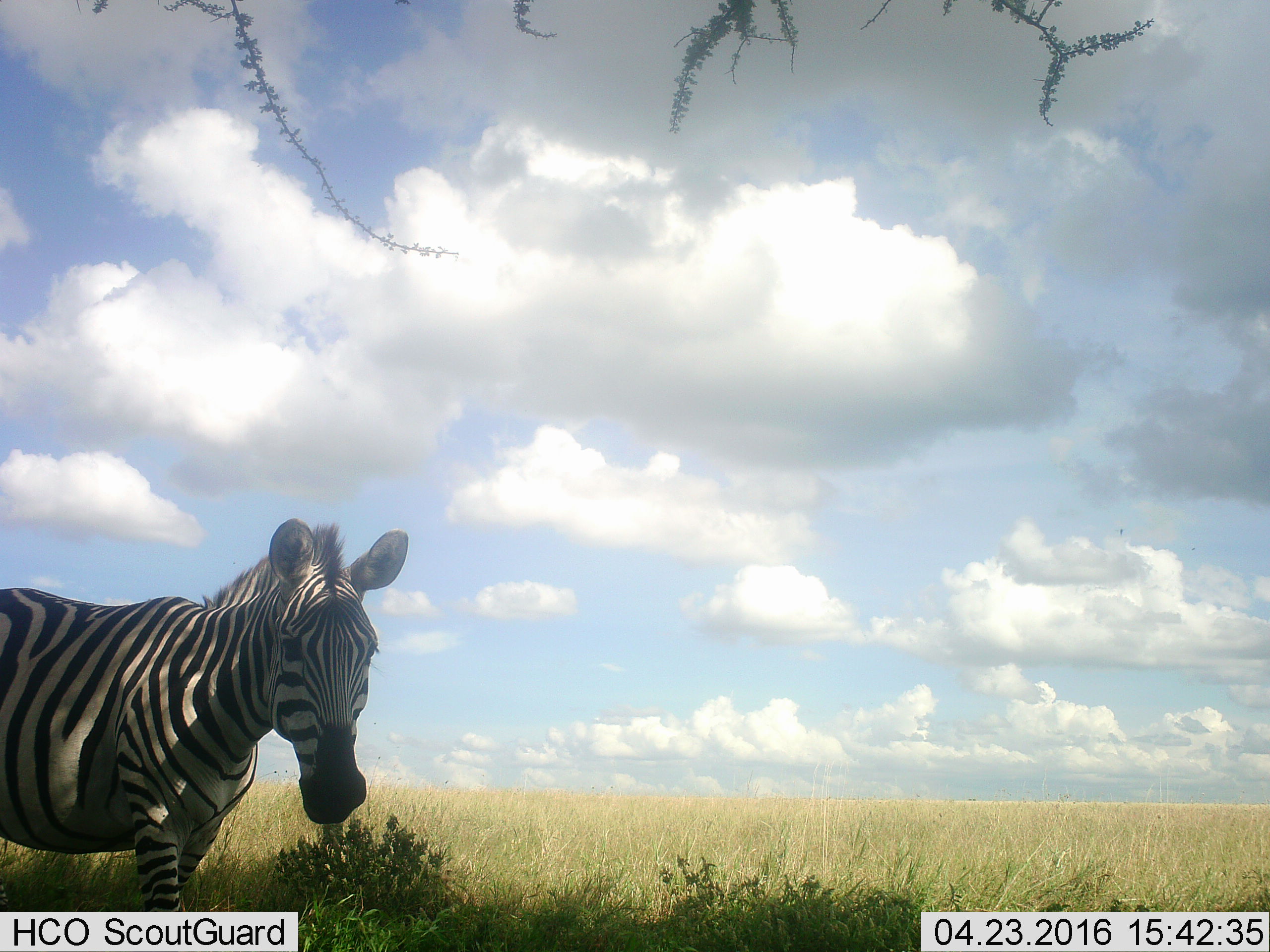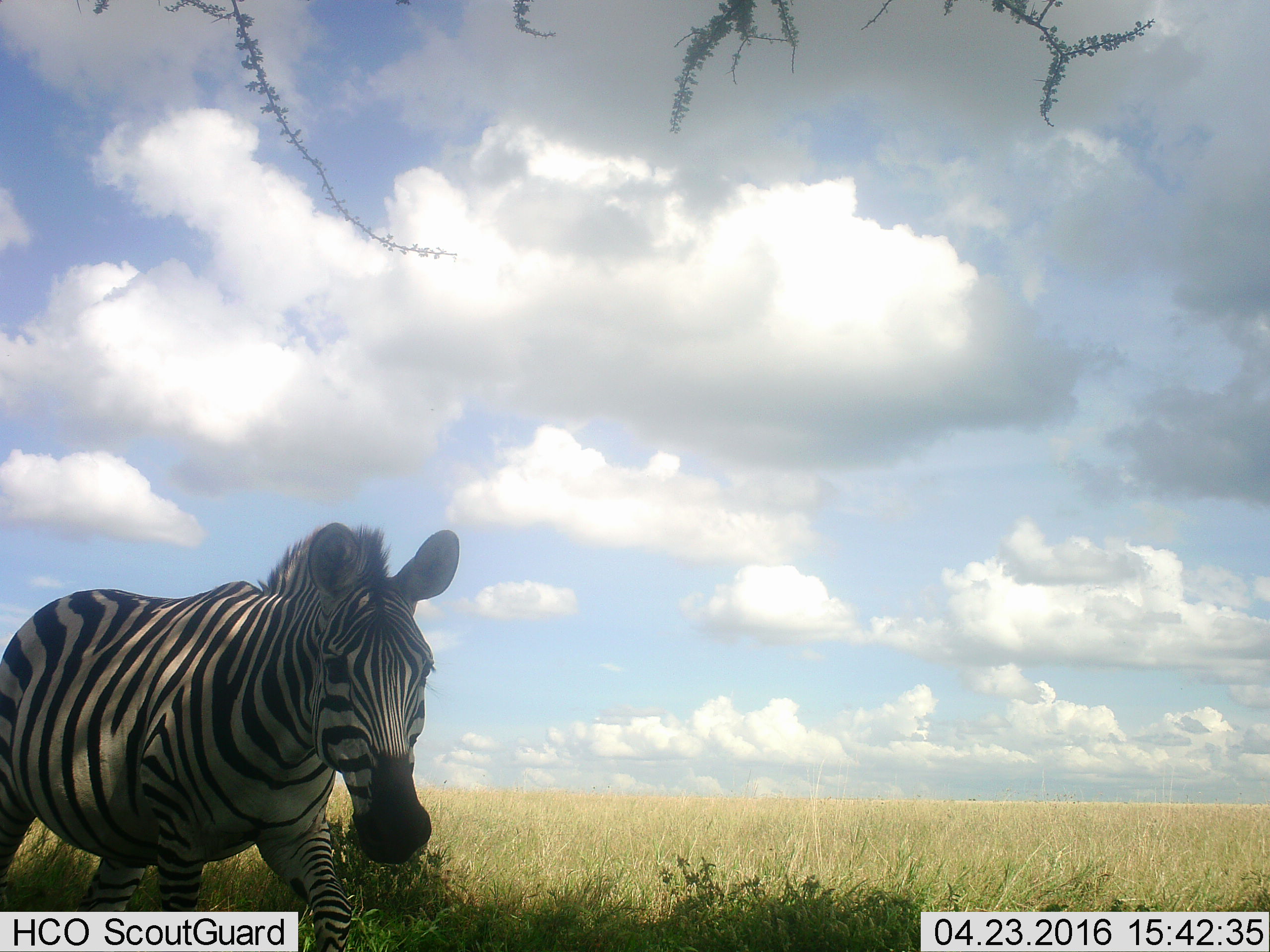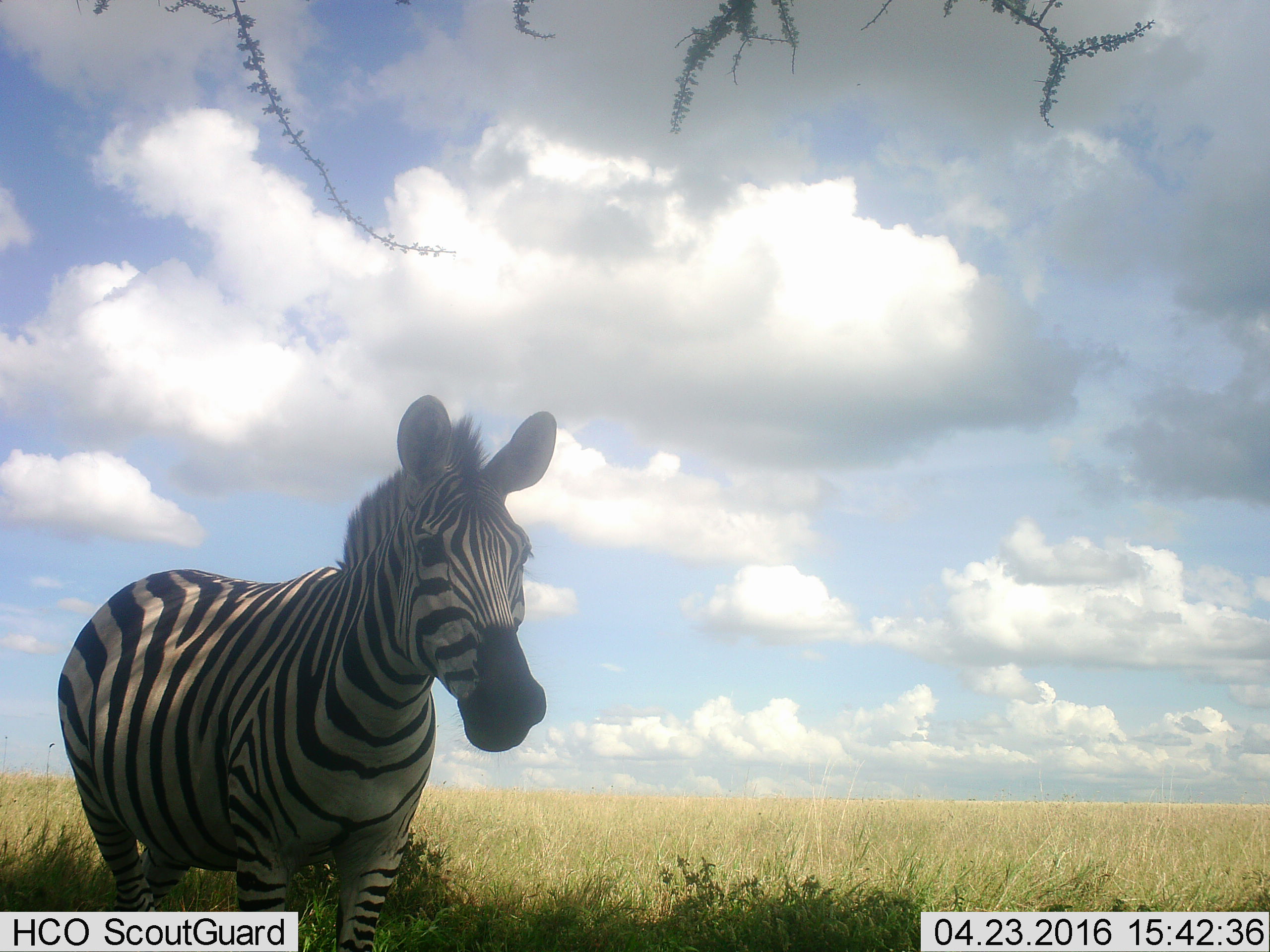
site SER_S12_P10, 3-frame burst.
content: unidentified animal